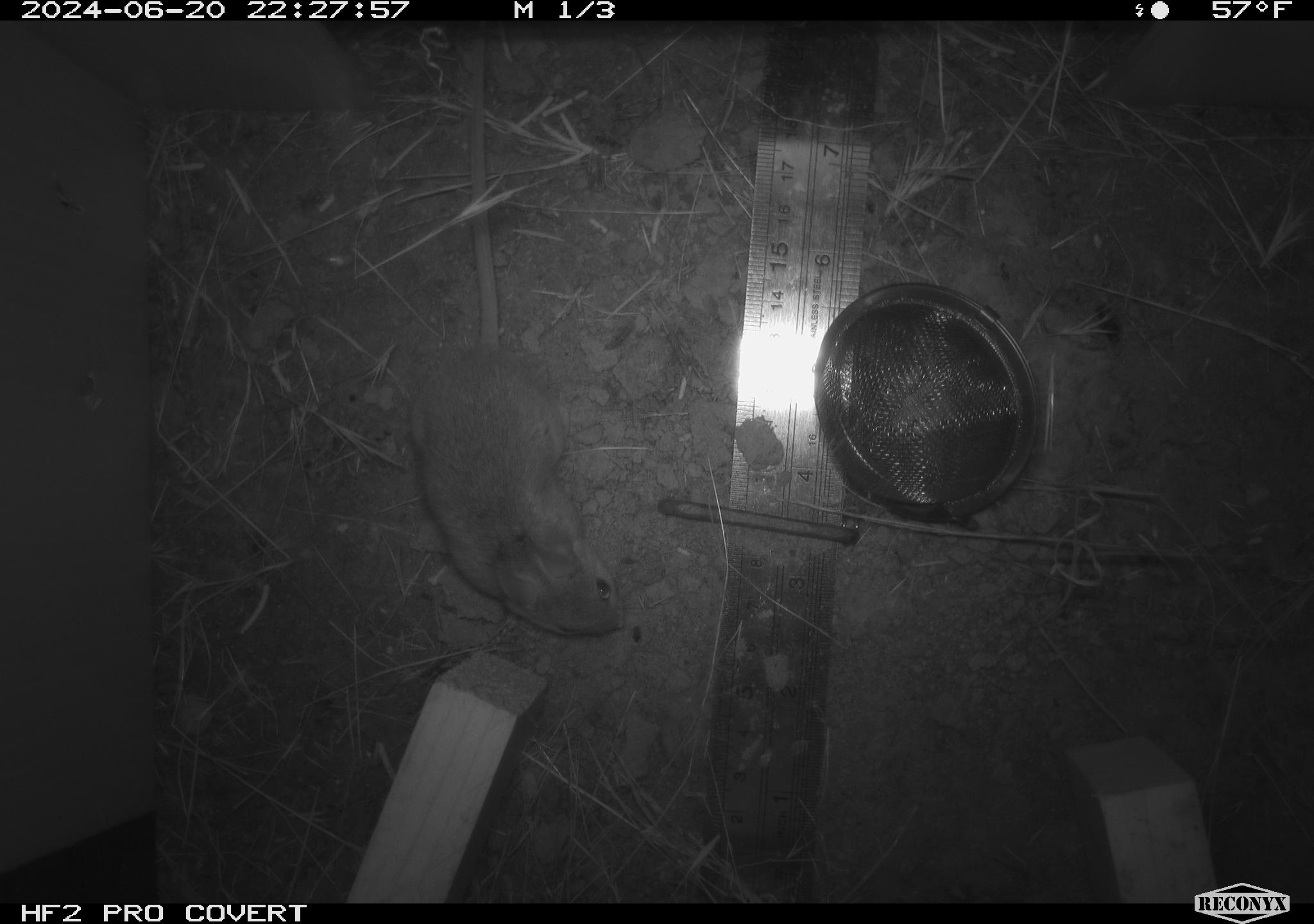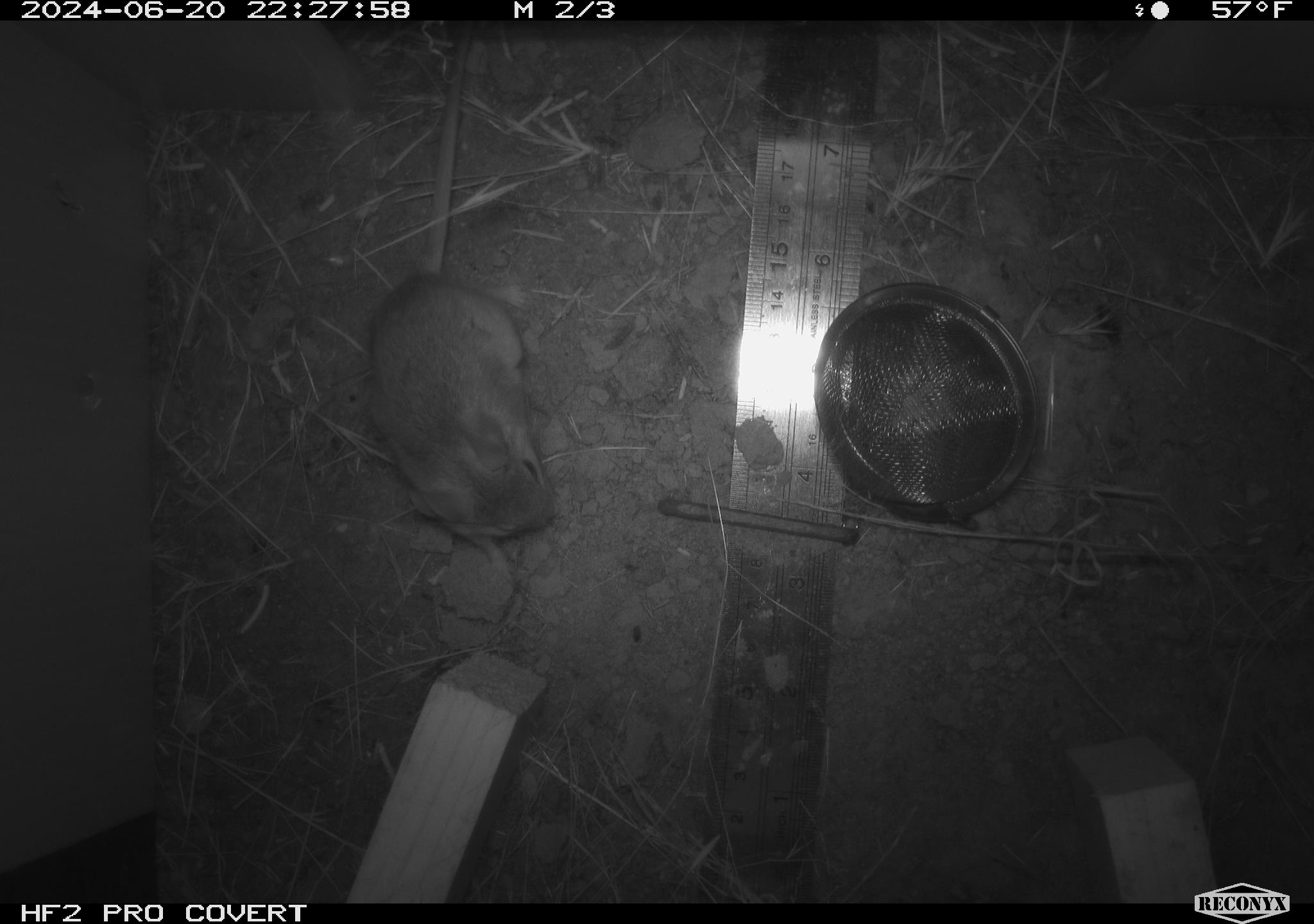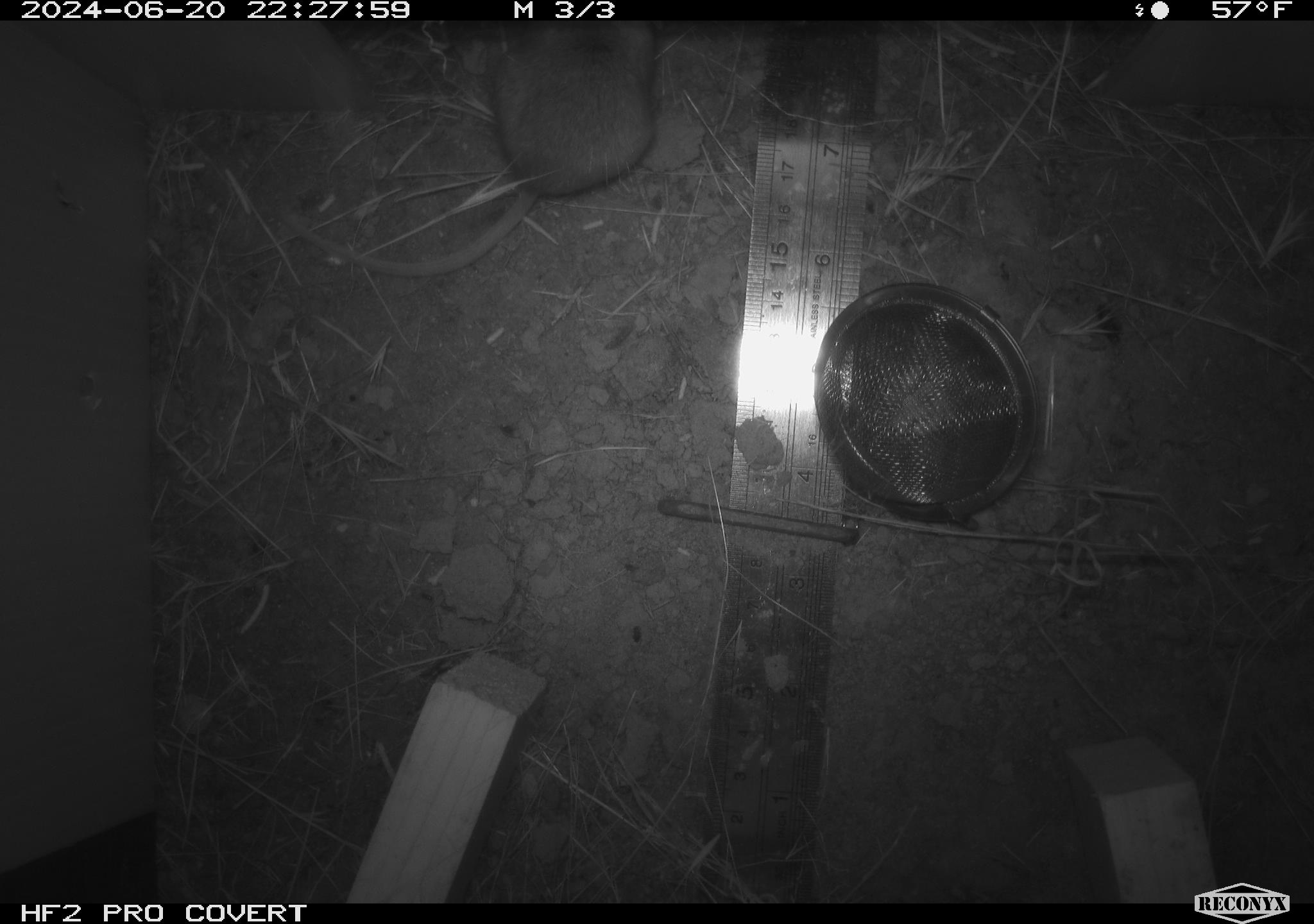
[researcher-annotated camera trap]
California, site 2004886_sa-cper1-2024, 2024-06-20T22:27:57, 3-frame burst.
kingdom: Animalia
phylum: Chordata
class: Mammalia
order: Rodentia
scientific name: Rodentia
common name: rodent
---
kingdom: Animalia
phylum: Chordata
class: Mammalia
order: Rodentia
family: Heteromyidae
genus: Dipodomys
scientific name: Dipodomys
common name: kangaroo rats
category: dipodomys species